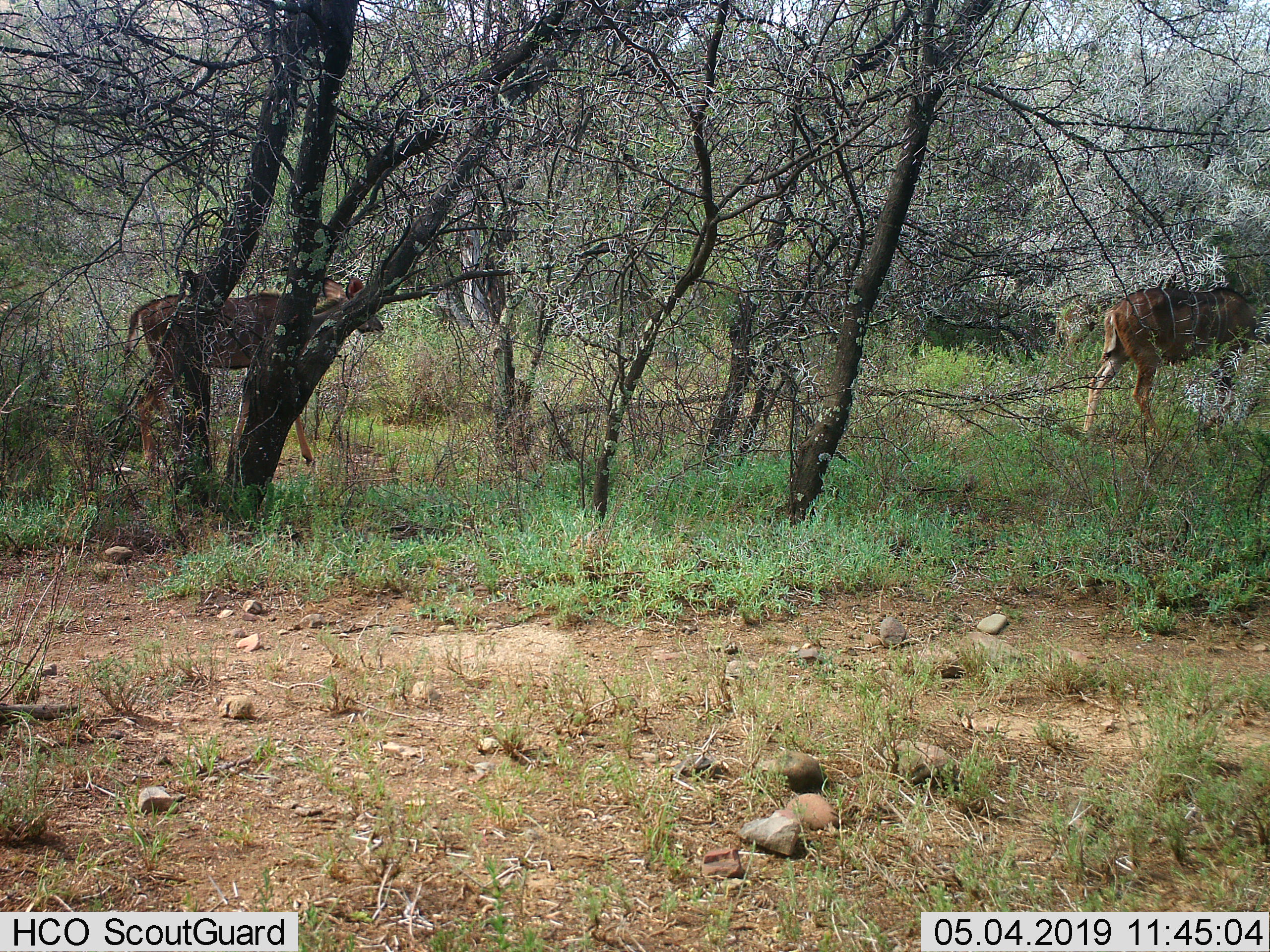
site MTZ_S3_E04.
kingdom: Animalia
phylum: Chordata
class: Mammalia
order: Artiodactyla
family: Bovidae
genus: Tragelaphus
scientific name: Tragelaphus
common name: kudu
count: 2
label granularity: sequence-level